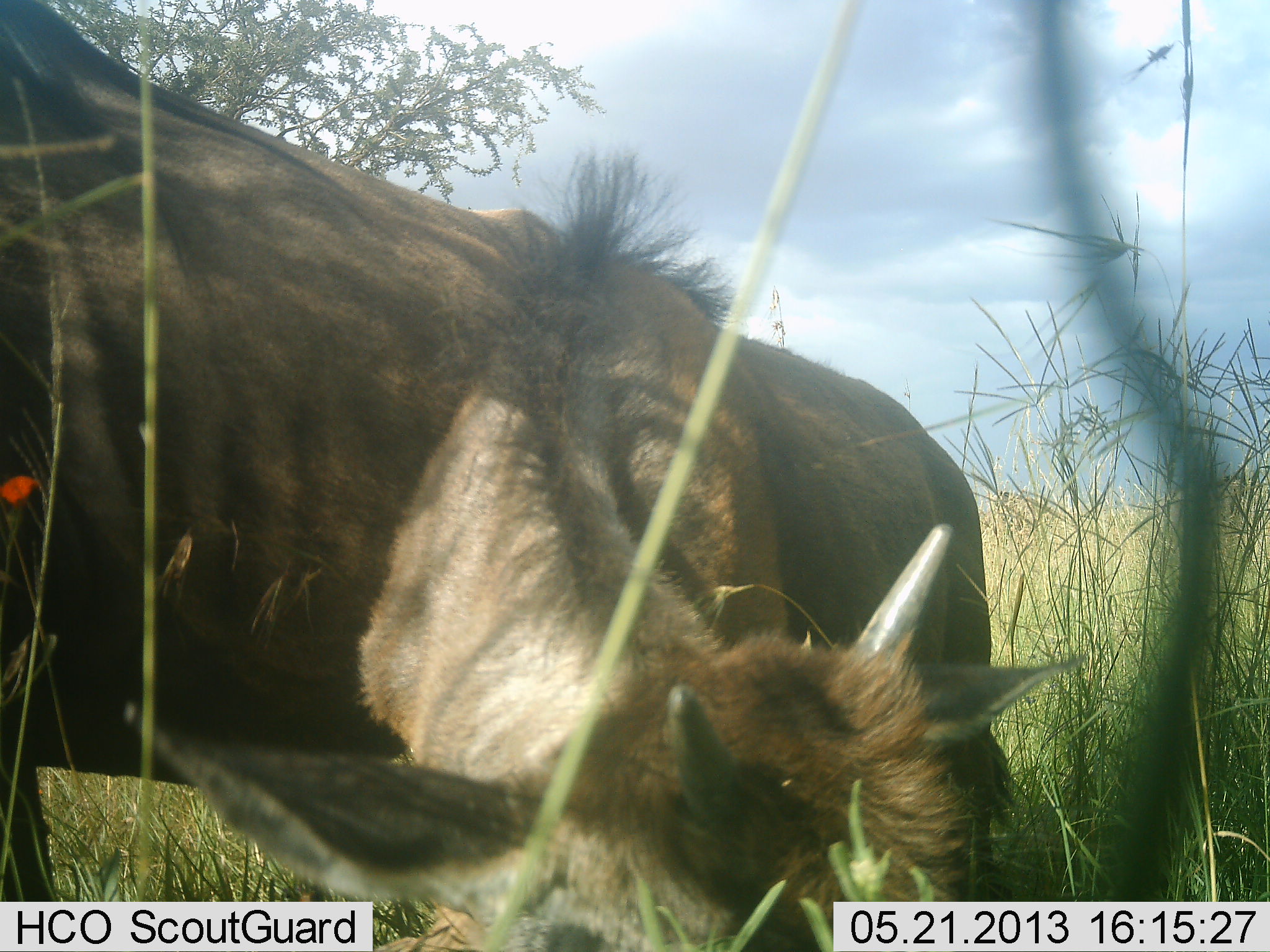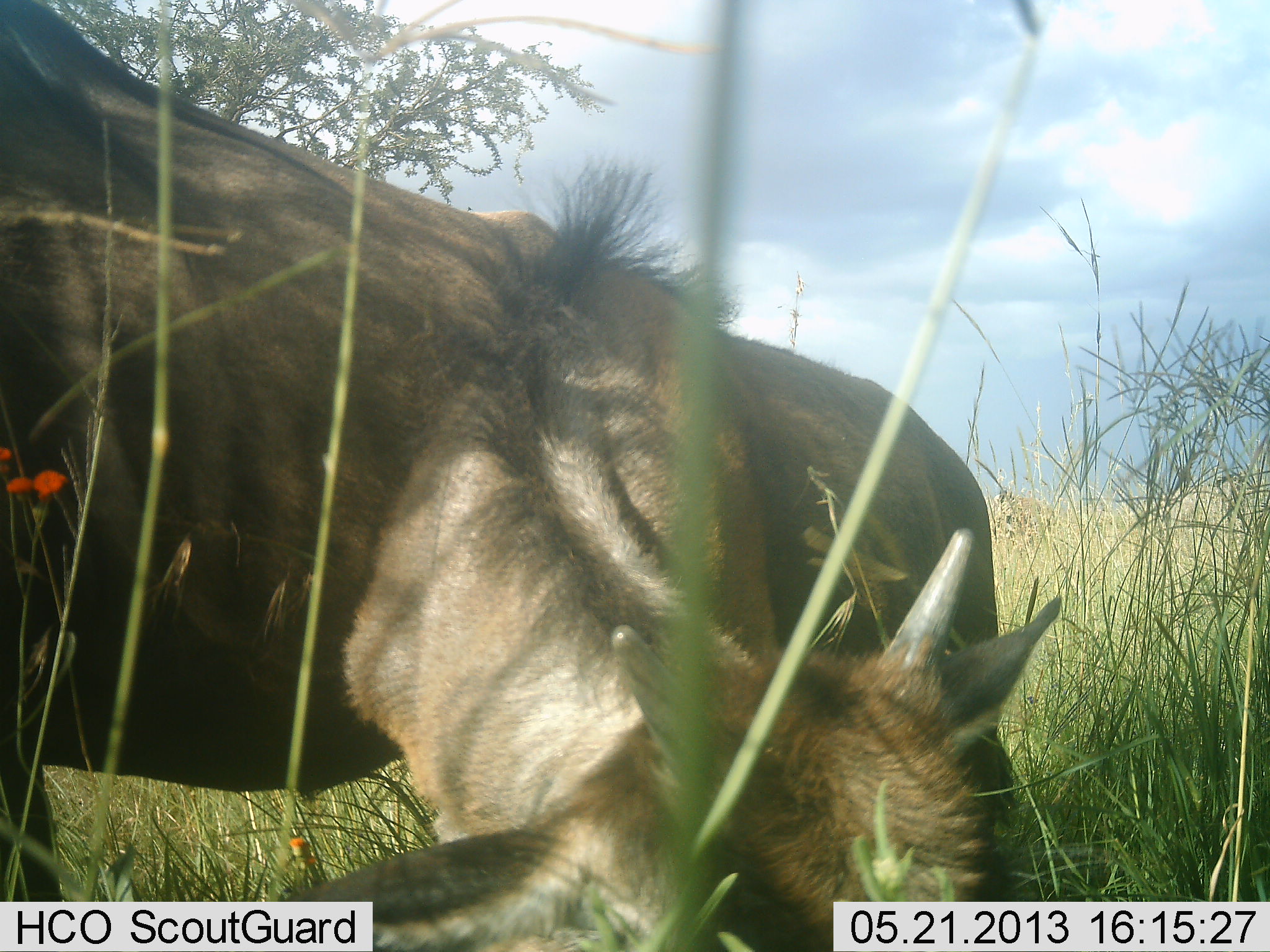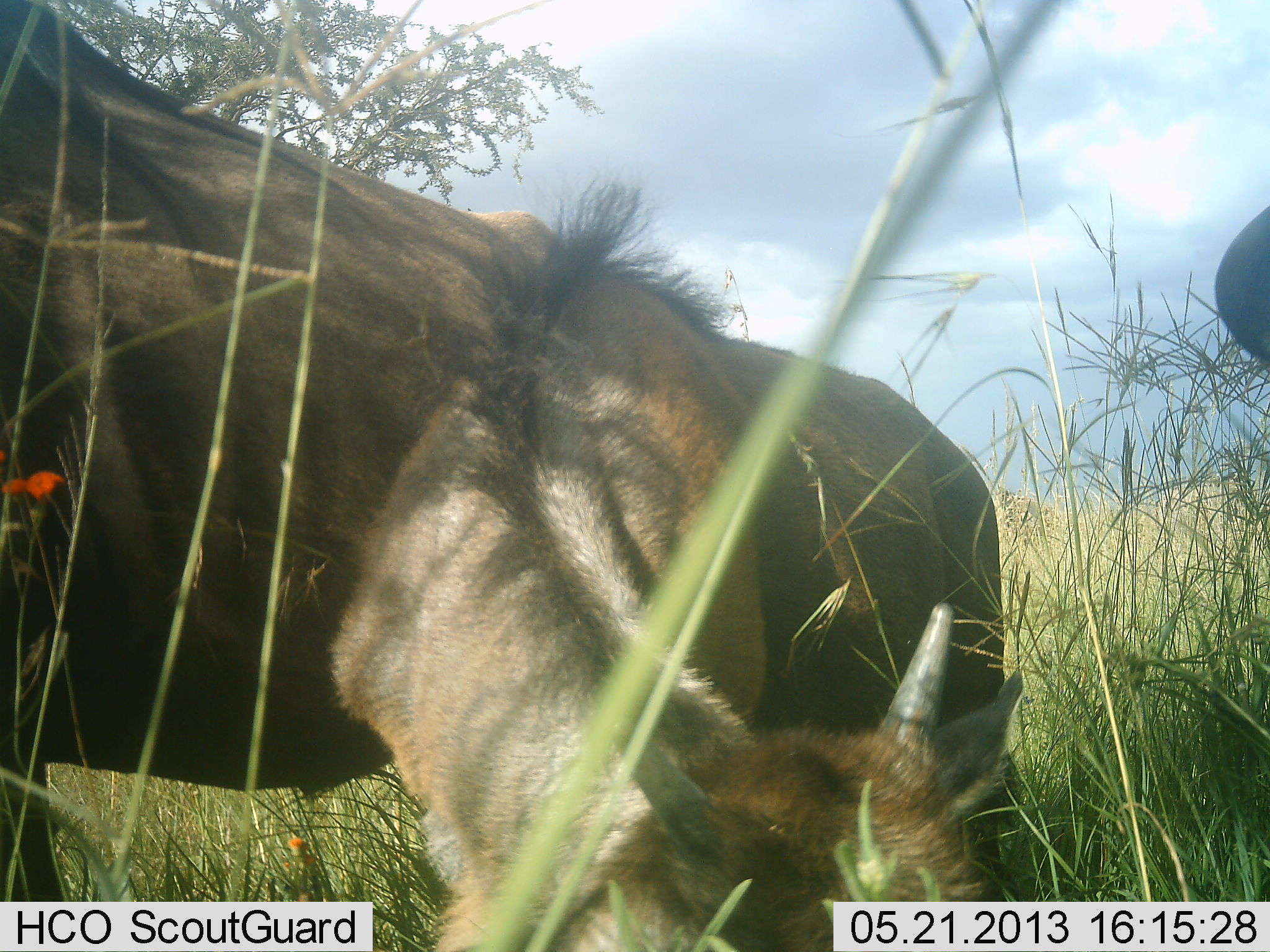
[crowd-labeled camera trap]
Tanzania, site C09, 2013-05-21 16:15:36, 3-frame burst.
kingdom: Animalia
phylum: Chordata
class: Mammalia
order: Artiodactyla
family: Bovidae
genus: Connochaetes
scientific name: Connochaetes taurinus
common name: blue wildebeest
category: wildebeest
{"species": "wildebeest (blue wildebeest) (Connochaetes taurinus)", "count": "2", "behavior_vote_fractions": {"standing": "60%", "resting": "0%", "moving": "10%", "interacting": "10%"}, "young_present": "80%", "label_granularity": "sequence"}